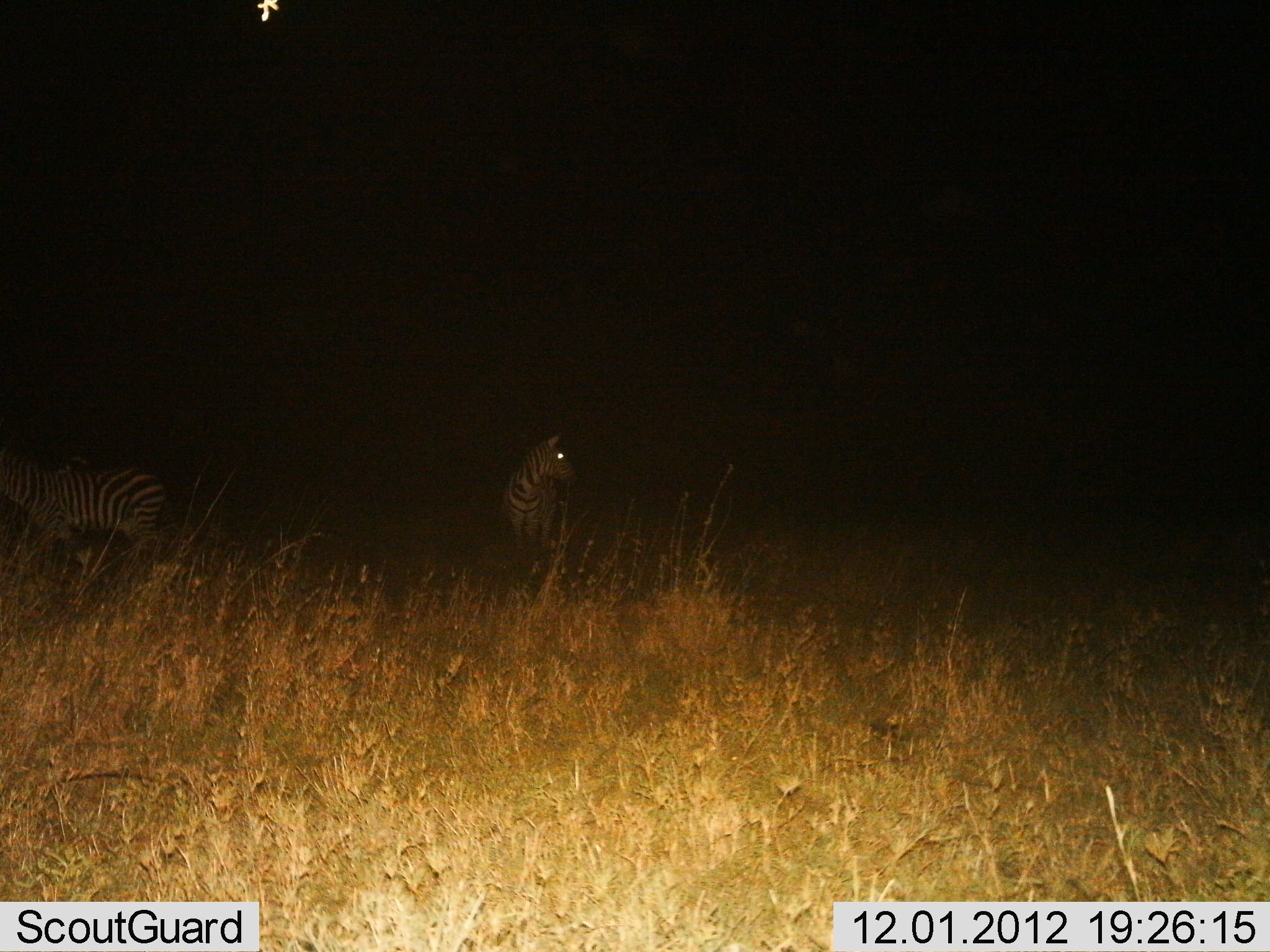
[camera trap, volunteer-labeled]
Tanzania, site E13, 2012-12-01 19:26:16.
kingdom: Animalia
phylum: Chordata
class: Mammalia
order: Perissodactyla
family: Equidae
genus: Equus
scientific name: Equus quagga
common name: plains zebra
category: zebra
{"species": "zebra (plains zebra) (Equus quagga)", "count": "2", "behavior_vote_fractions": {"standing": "100%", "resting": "0%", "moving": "30%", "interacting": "0%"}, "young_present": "0%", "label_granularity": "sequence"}